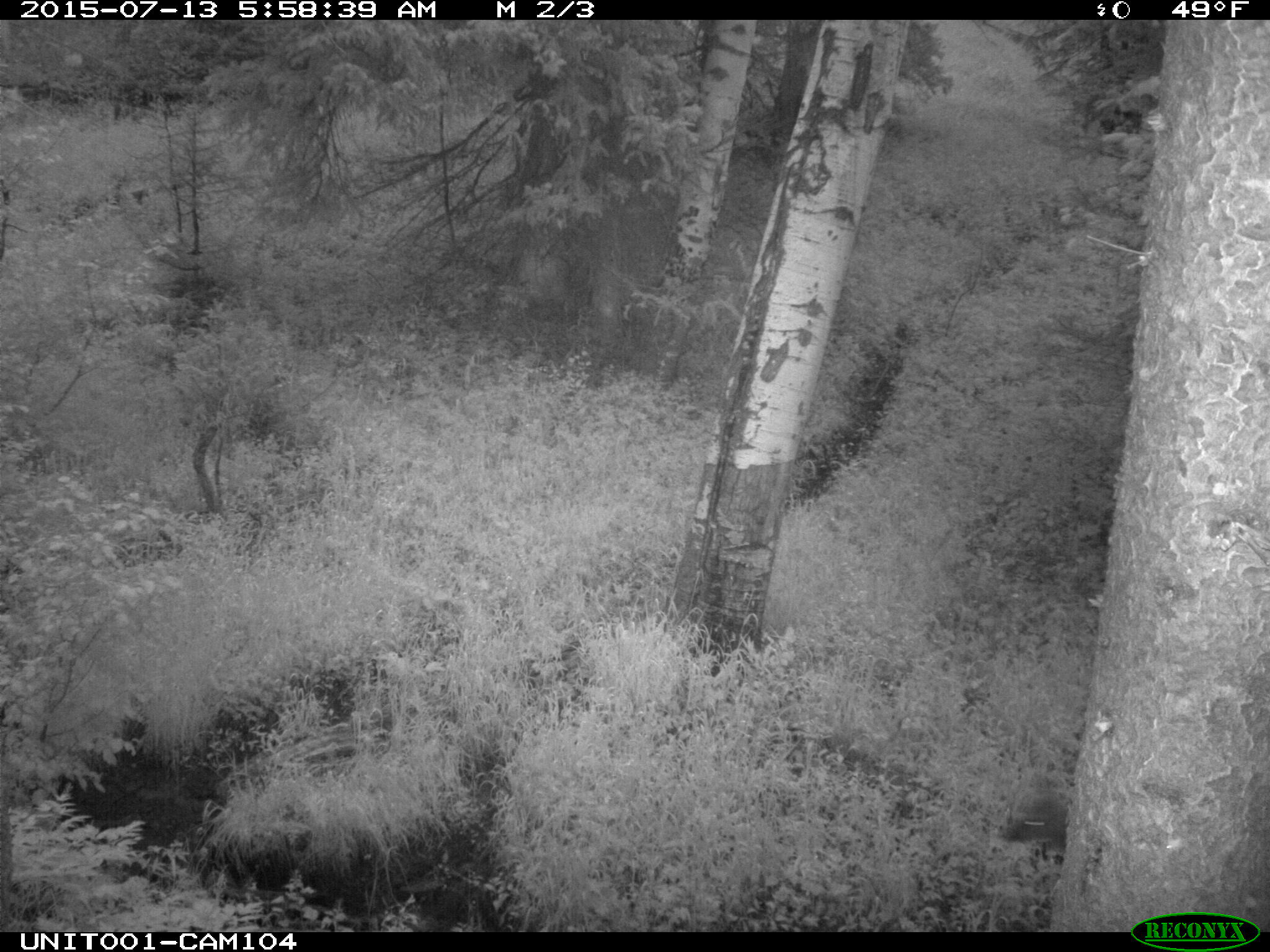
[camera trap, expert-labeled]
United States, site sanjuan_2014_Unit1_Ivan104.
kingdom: Animalia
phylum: Chordata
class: Mammalia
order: Artiodactyla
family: Cervidae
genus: Cervus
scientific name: Cervus elaphus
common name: red deer